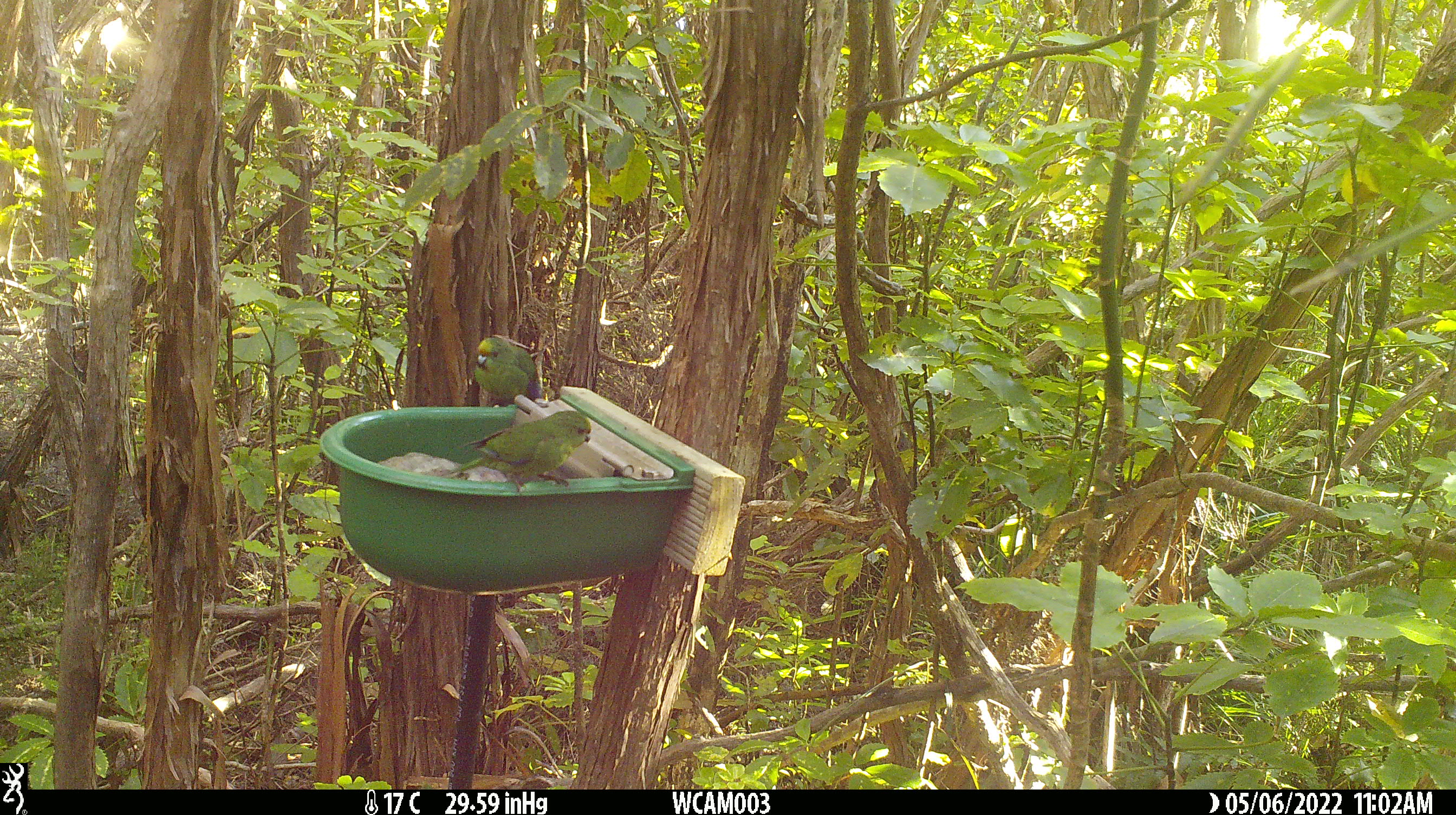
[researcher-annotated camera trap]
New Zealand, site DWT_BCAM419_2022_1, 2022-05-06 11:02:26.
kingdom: Animalia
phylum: Chordata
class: Aves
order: Psittaciformes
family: Psittaculidae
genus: Cyanoramphus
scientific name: Cyanoramphus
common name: parakeet